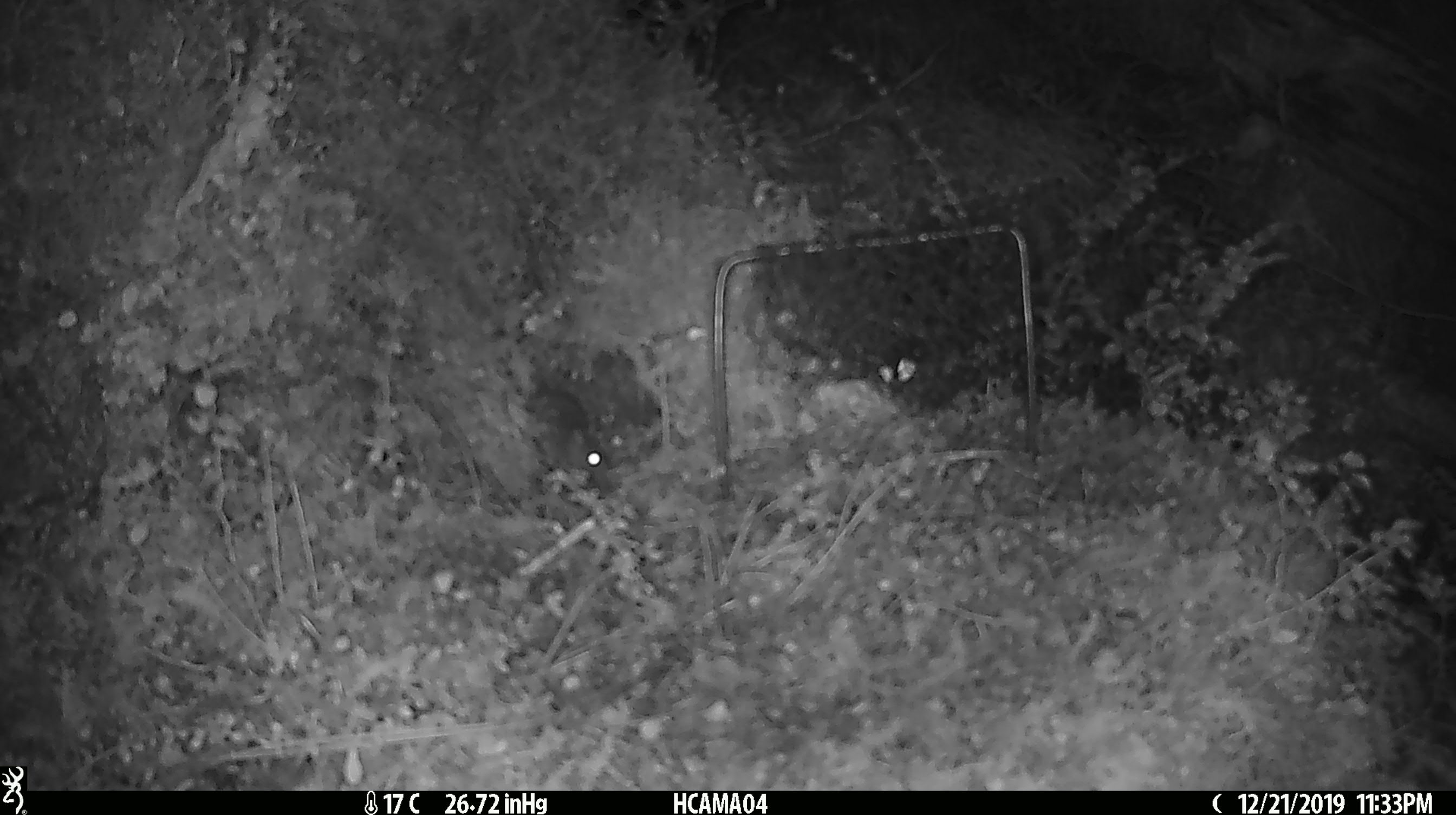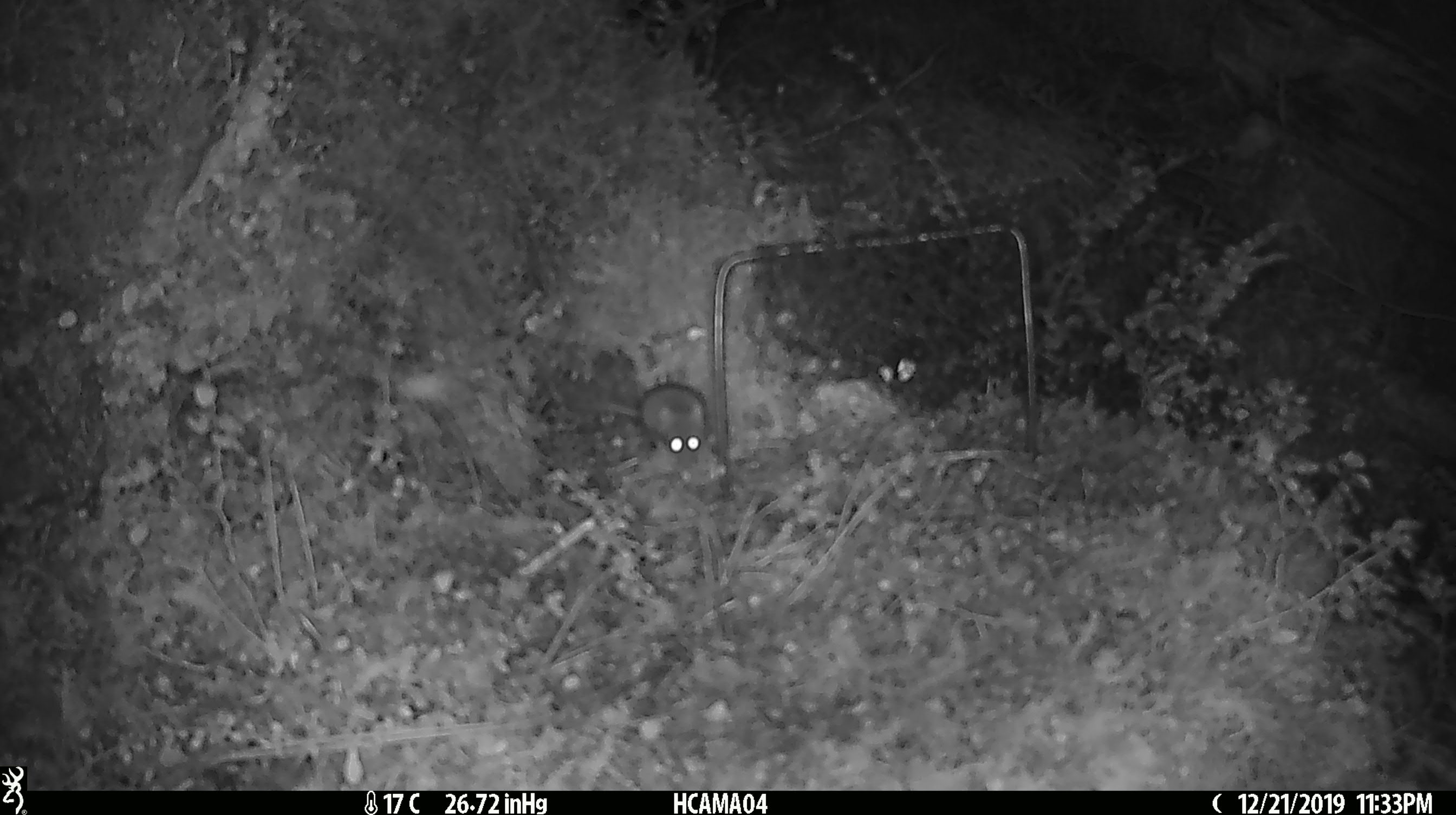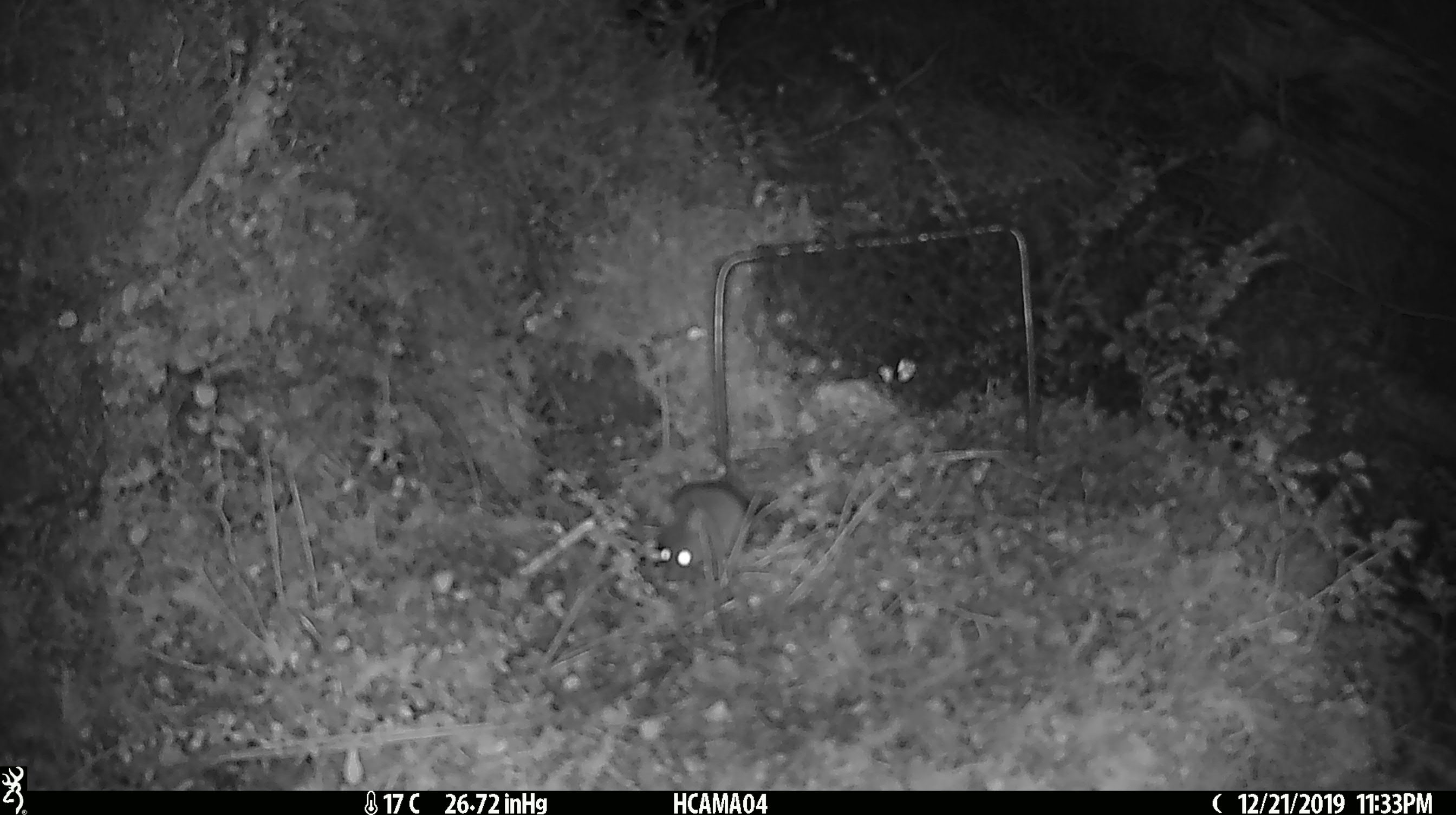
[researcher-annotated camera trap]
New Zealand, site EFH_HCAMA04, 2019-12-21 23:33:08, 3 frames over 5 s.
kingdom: Animalia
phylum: Chordata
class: Mammalia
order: Rodentia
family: Muridae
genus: Mus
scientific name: Mus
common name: mouse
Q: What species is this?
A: Mouse (Mus).